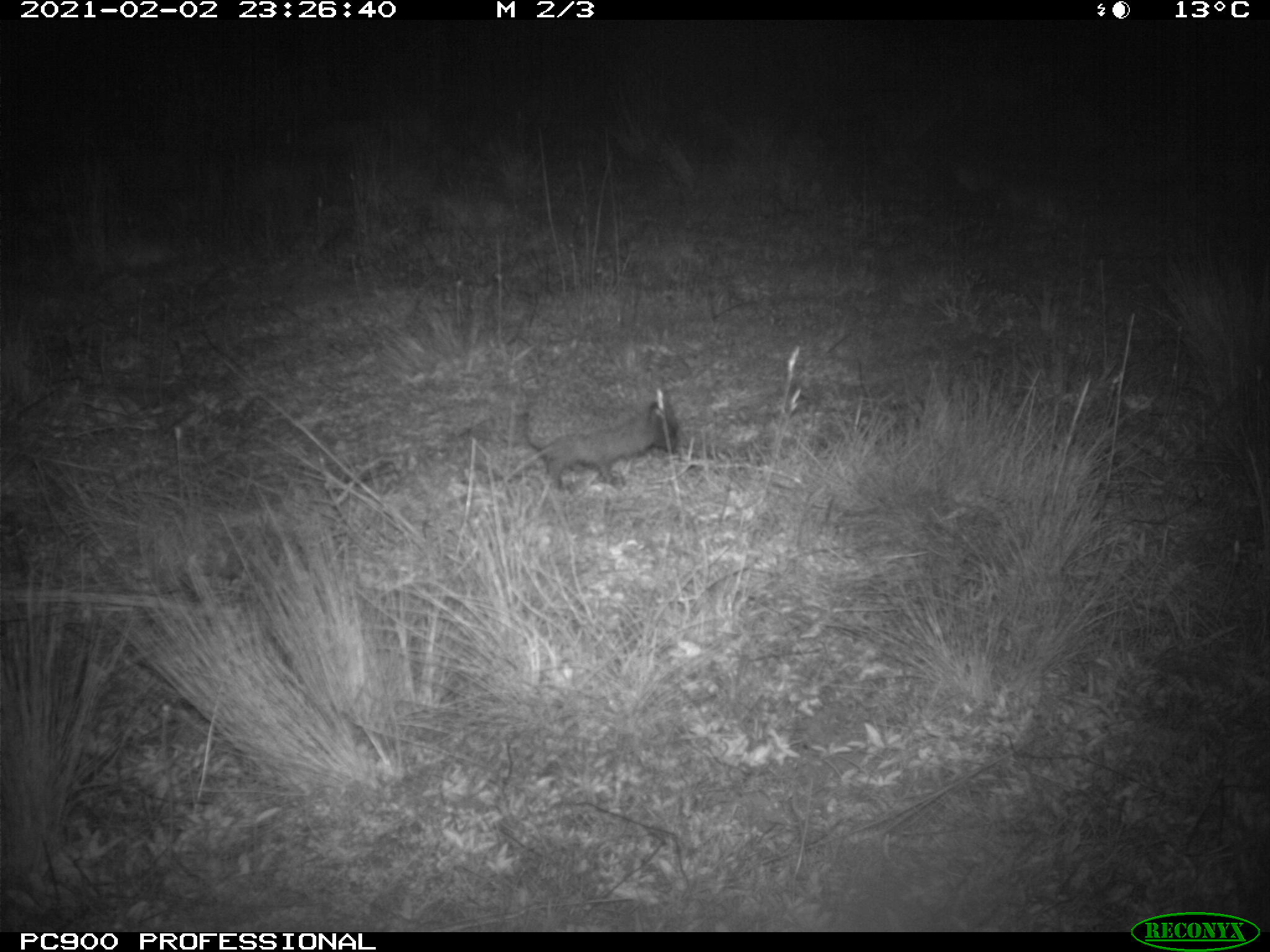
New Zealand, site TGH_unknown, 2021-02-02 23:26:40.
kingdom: Animalia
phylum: Chordata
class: Mammalia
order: Eulipotyphla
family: Erinaceidae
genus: Erinaceus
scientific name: Erinaceus europaeus europaeus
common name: european hedgehog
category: hedgehog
Hedgehog (european hedgehog) (Erinaceus europaeus europaeus).